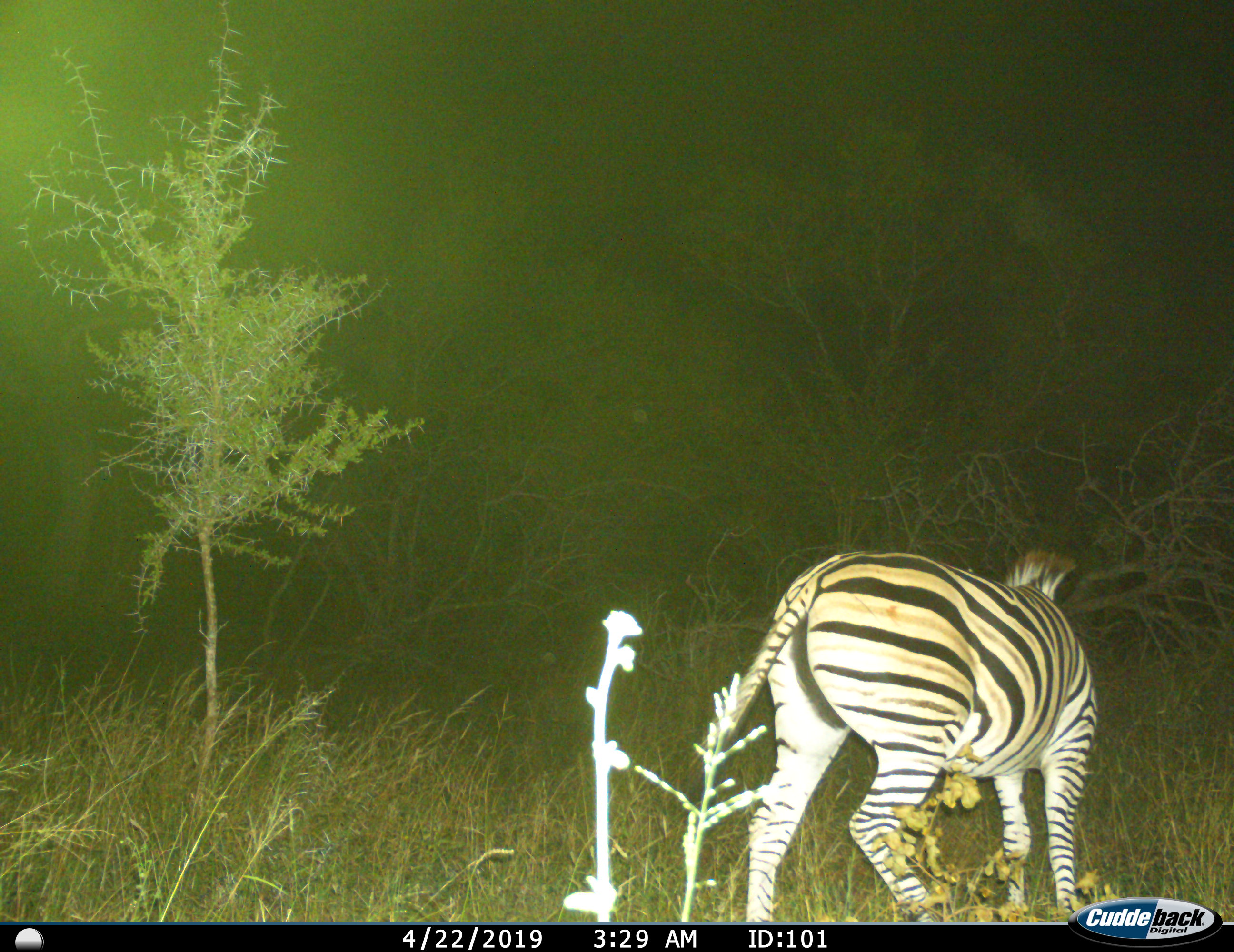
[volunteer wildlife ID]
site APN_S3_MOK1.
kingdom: Animalia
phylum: Chordata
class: Mammalia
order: Perissodactyla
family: Equidae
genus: Equus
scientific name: Equus quagga burchellii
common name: burchell's zebra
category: zebraburchells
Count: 1.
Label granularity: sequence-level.